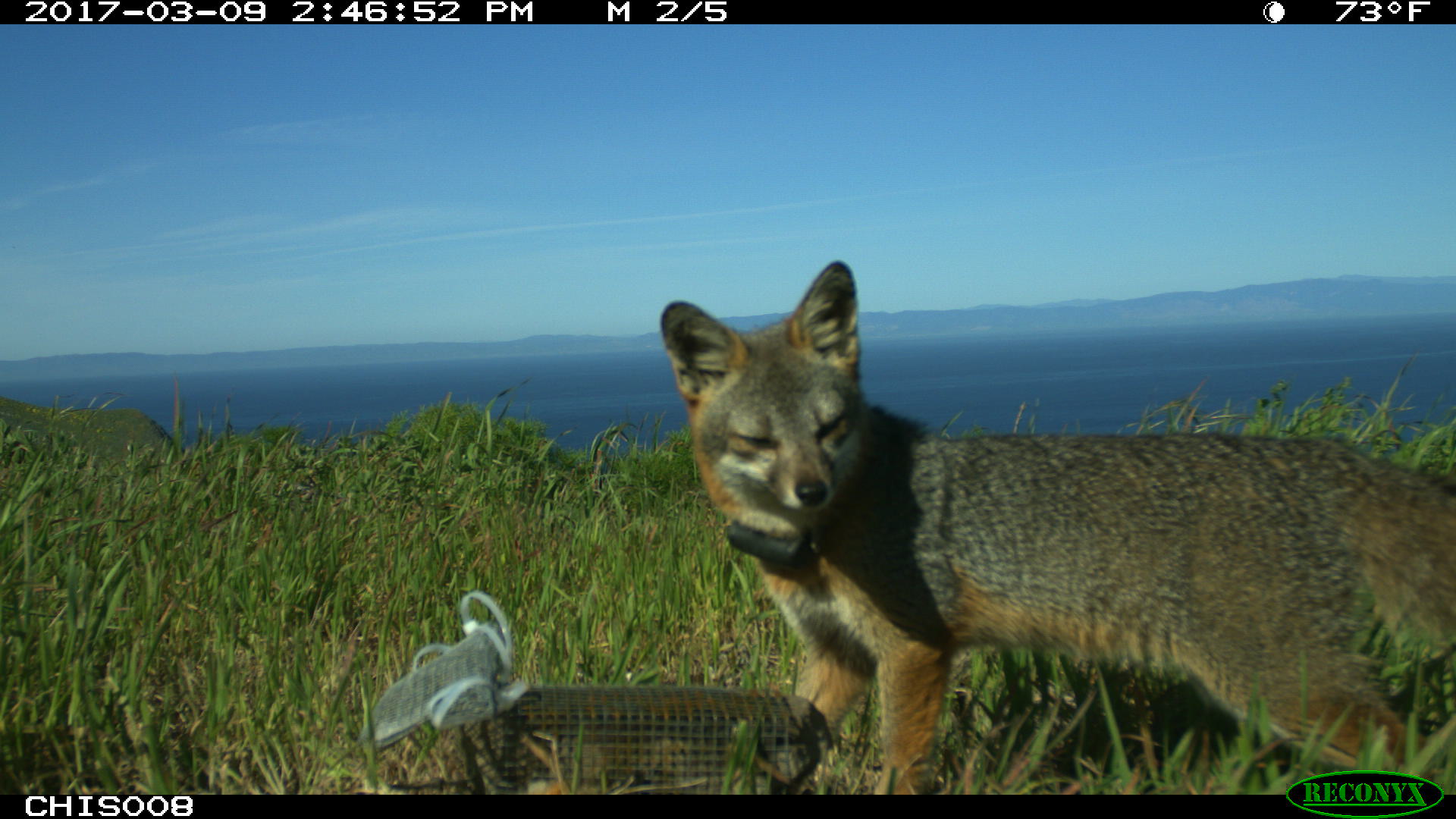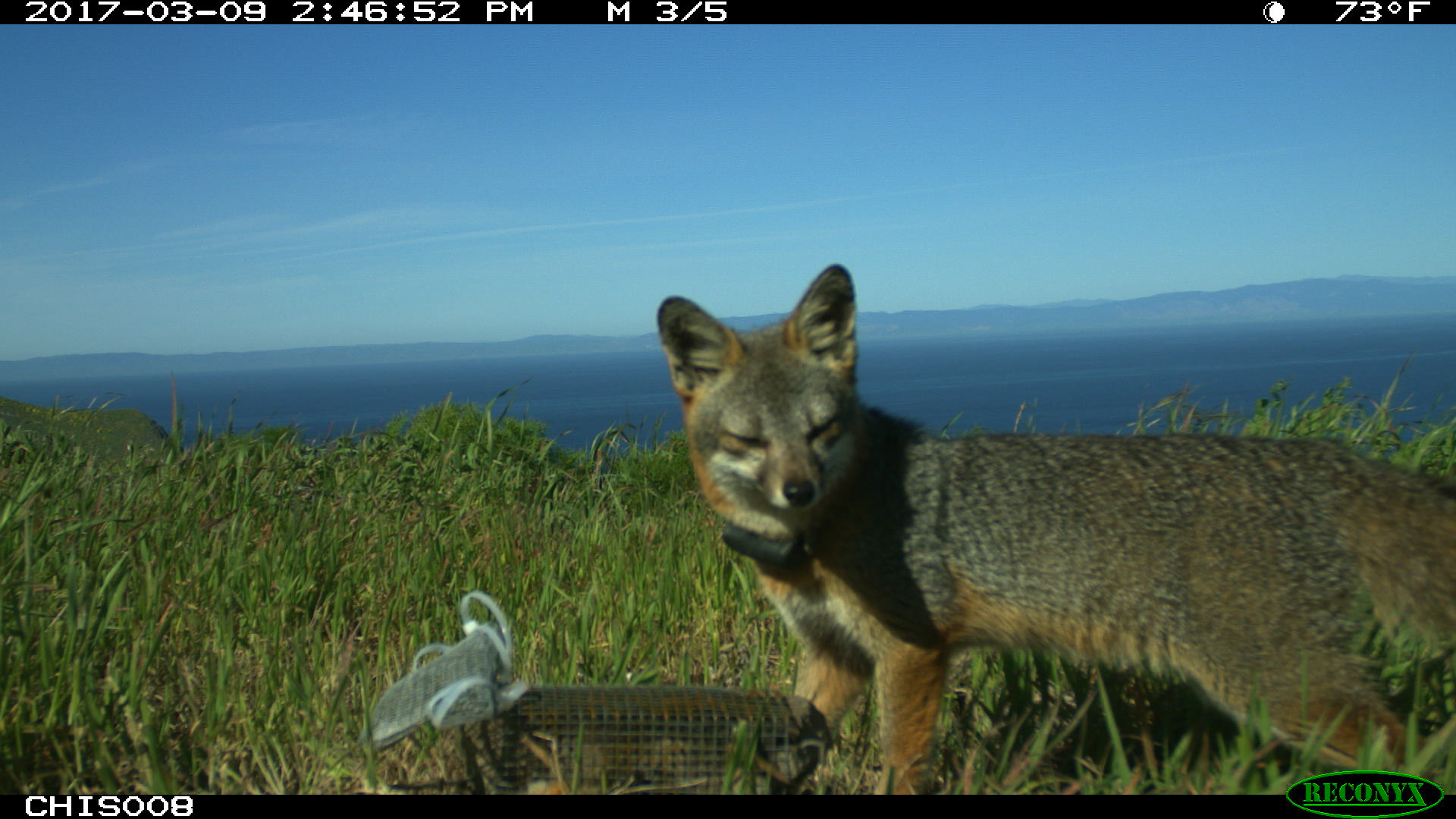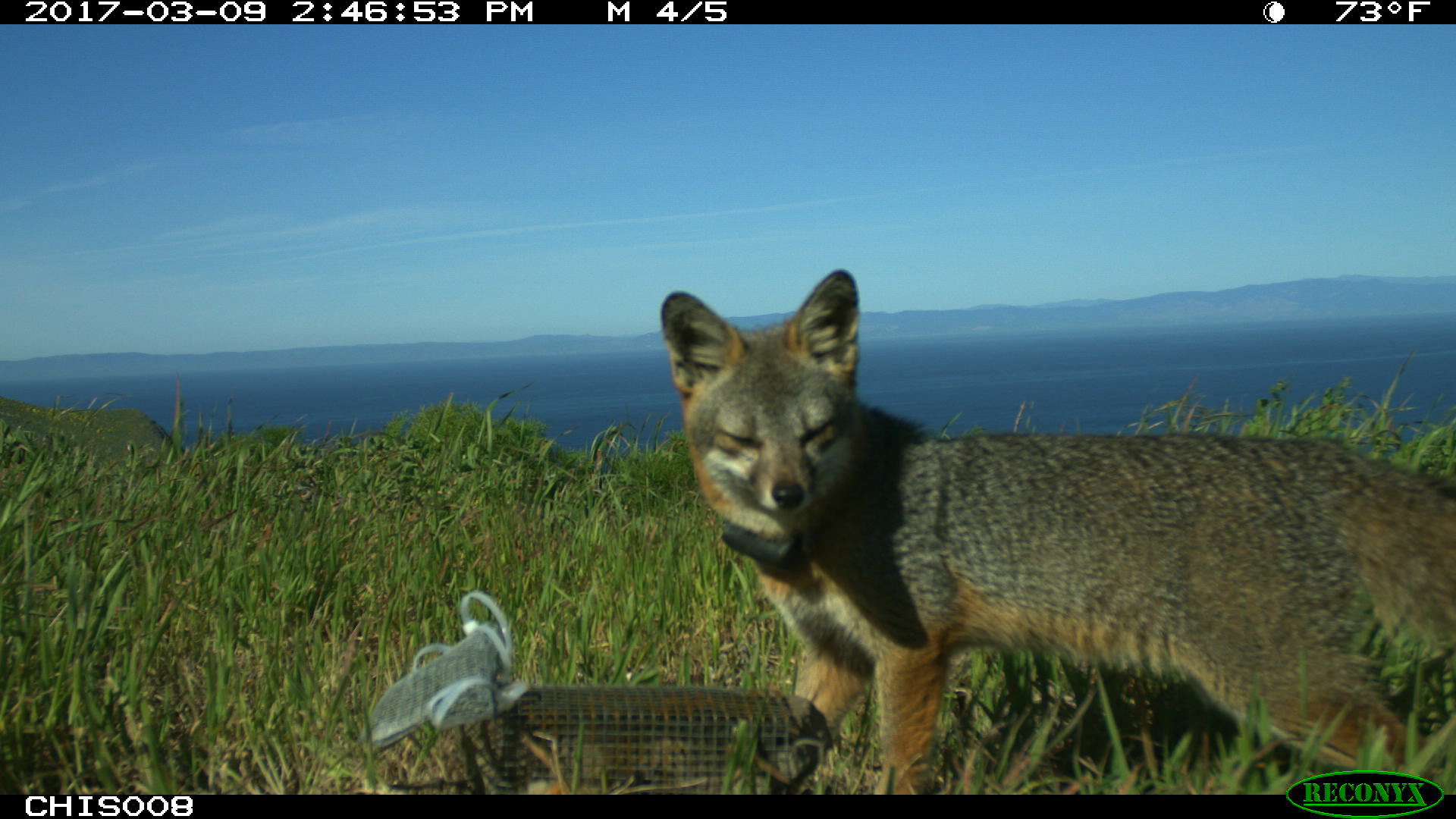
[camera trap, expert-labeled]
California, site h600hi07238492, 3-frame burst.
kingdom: Animalia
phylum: Chordata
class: Mammalia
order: Carnivora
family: Canidae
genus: Urocyon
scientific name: Urocyon littoralis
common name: island fox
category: fox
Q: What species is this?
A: Fox (island fox) (Urocyon littoralis).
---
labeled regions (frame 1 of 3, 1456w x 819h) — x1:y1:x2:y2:
fox: 661:261:1455:793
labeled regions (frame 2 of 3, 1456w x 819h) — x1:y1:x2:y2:
fox: 657:261:1455:792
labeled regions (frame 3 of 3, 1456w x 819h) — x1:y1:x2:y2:
fox: 659:264:1455:792